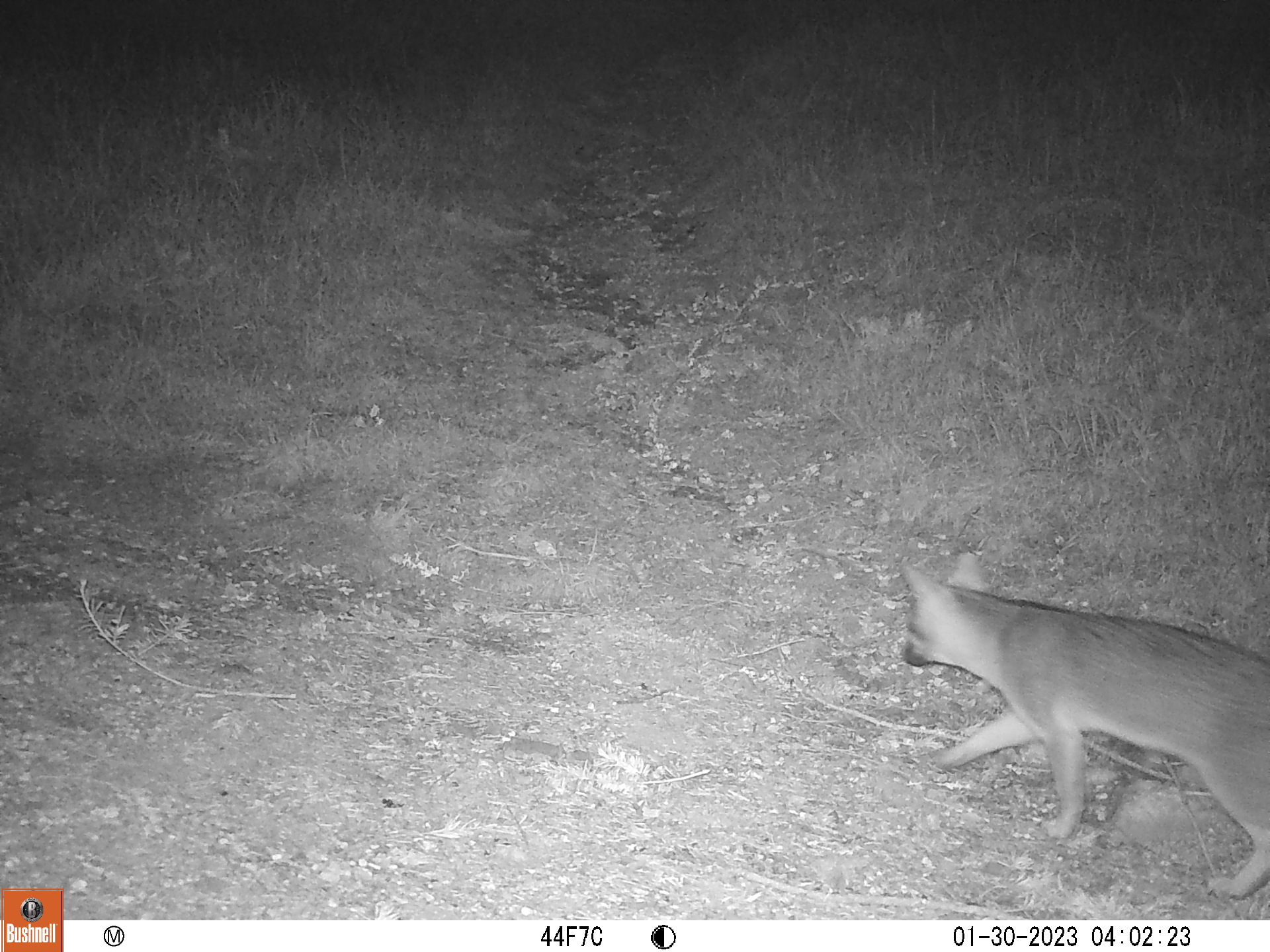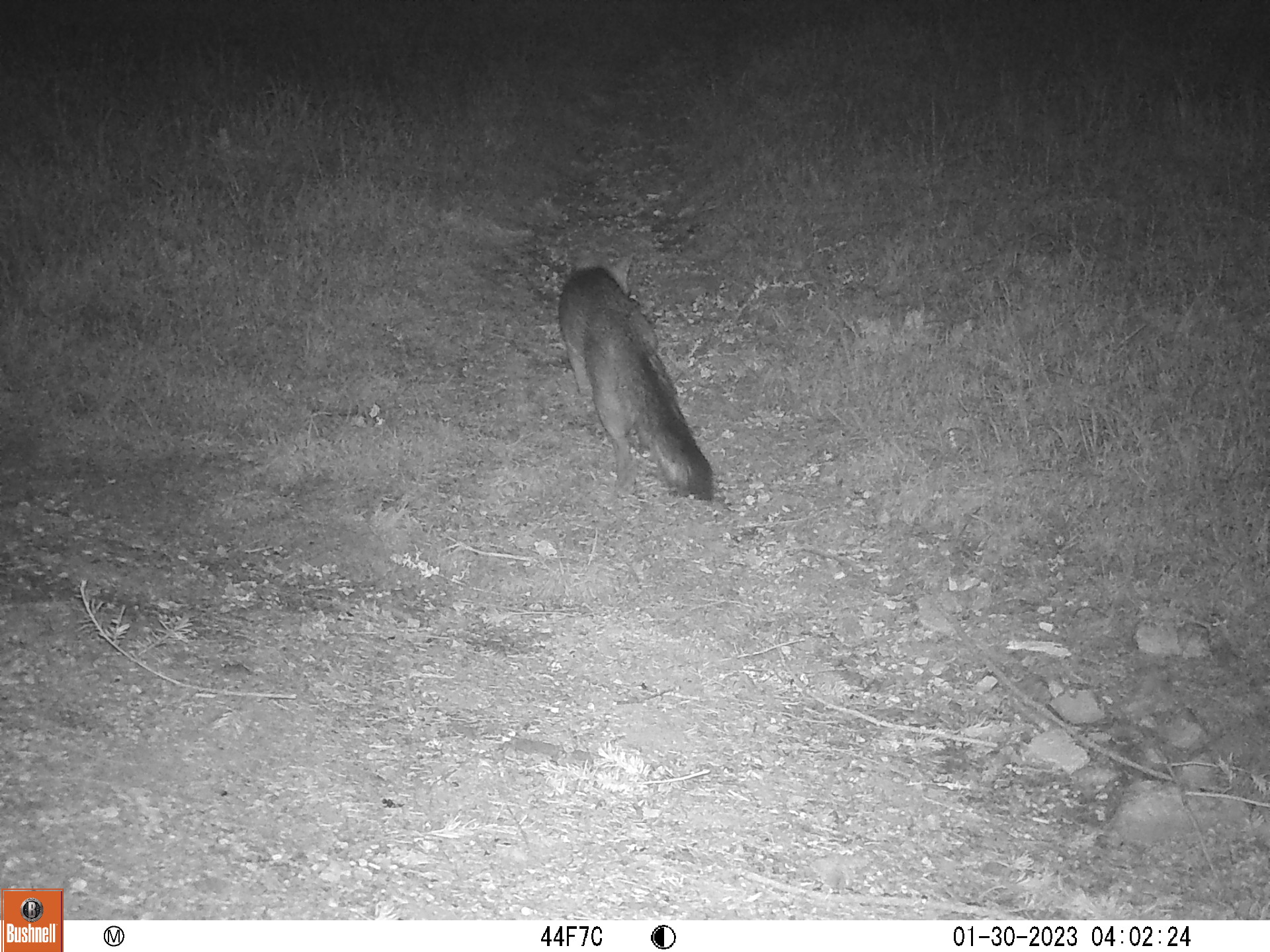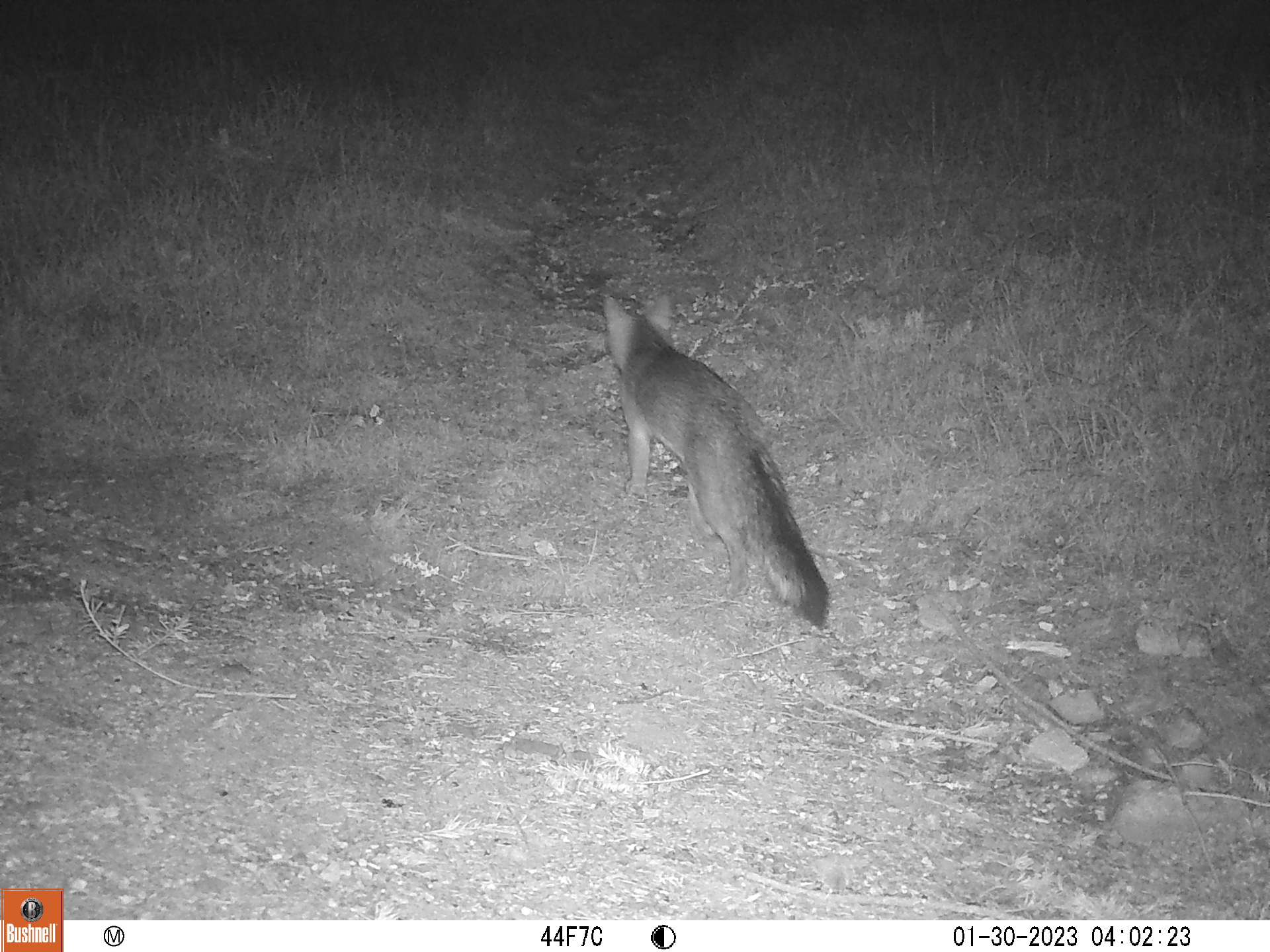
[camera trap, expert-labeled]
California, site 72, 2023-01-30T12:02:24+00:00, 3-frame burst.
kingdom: Animalia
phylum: Chordata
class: Mammalia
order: Carnivora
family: Canidae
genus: Urocyon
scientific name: Urocyon cinereoargenteus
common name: gray fox